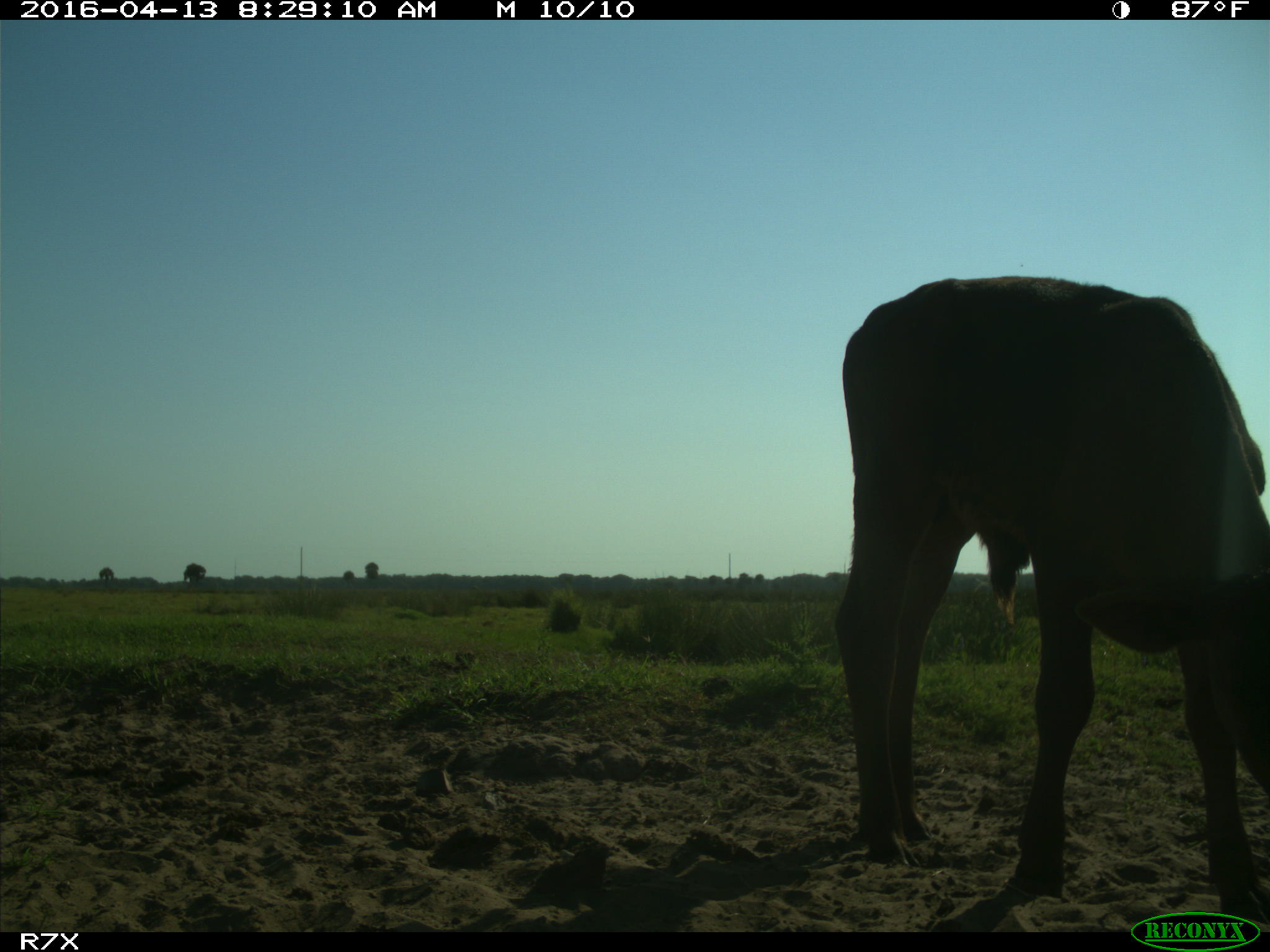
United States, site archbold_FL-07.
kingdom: Animalia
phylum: Chordata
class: Mammalia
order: Artiodactyla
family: Bovidae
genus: Bos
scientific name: Bos taurus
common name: domestic cow